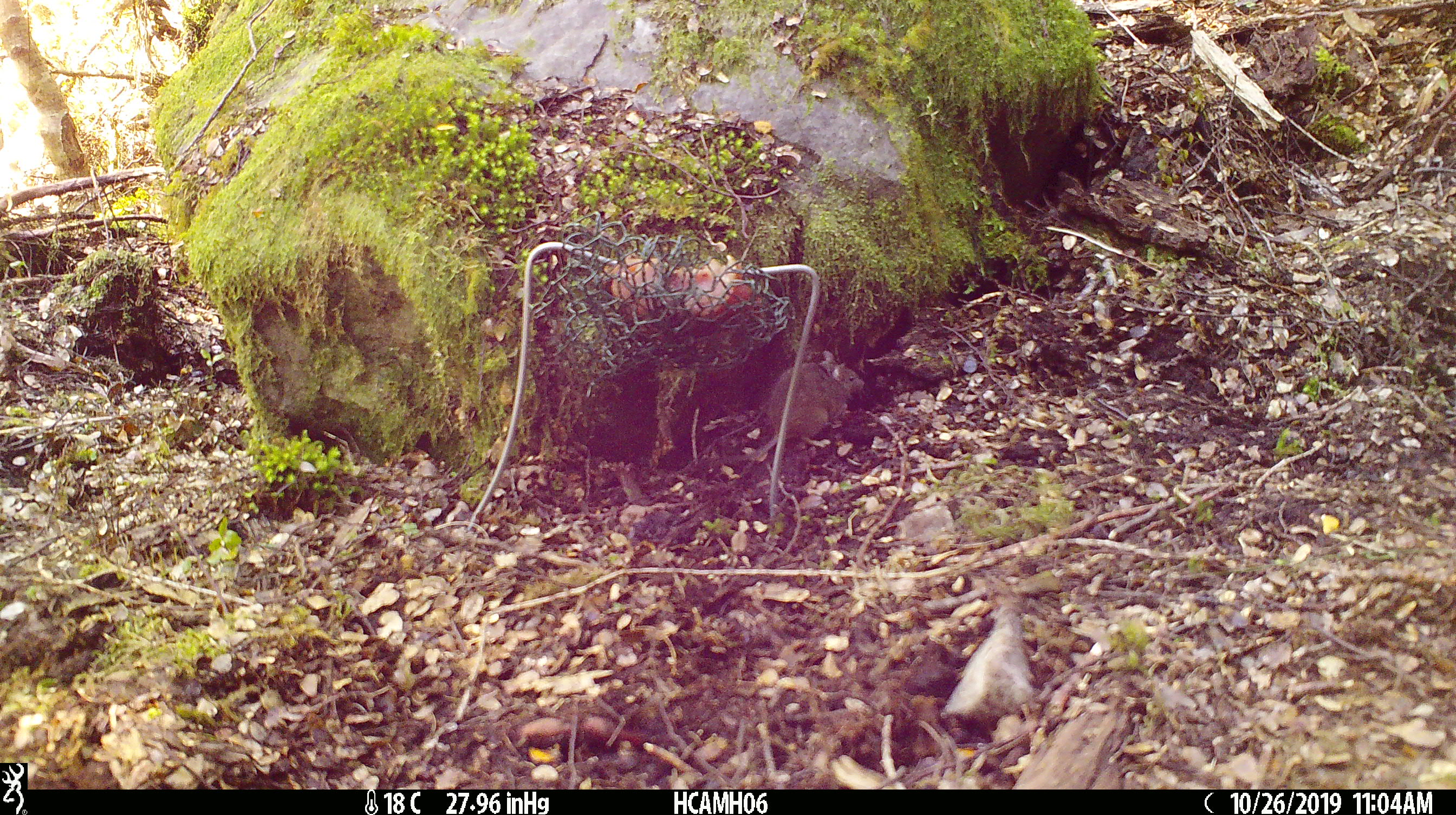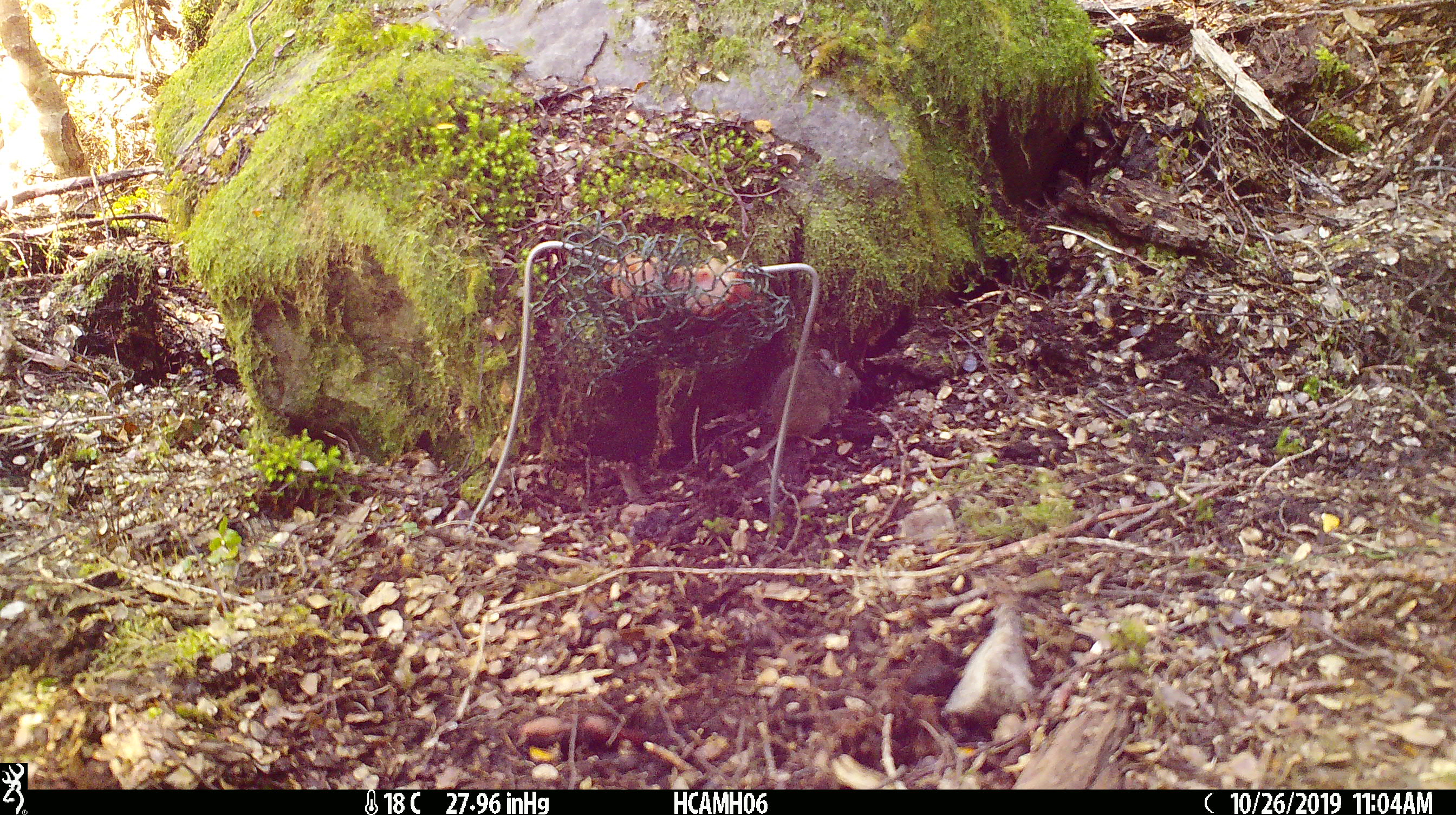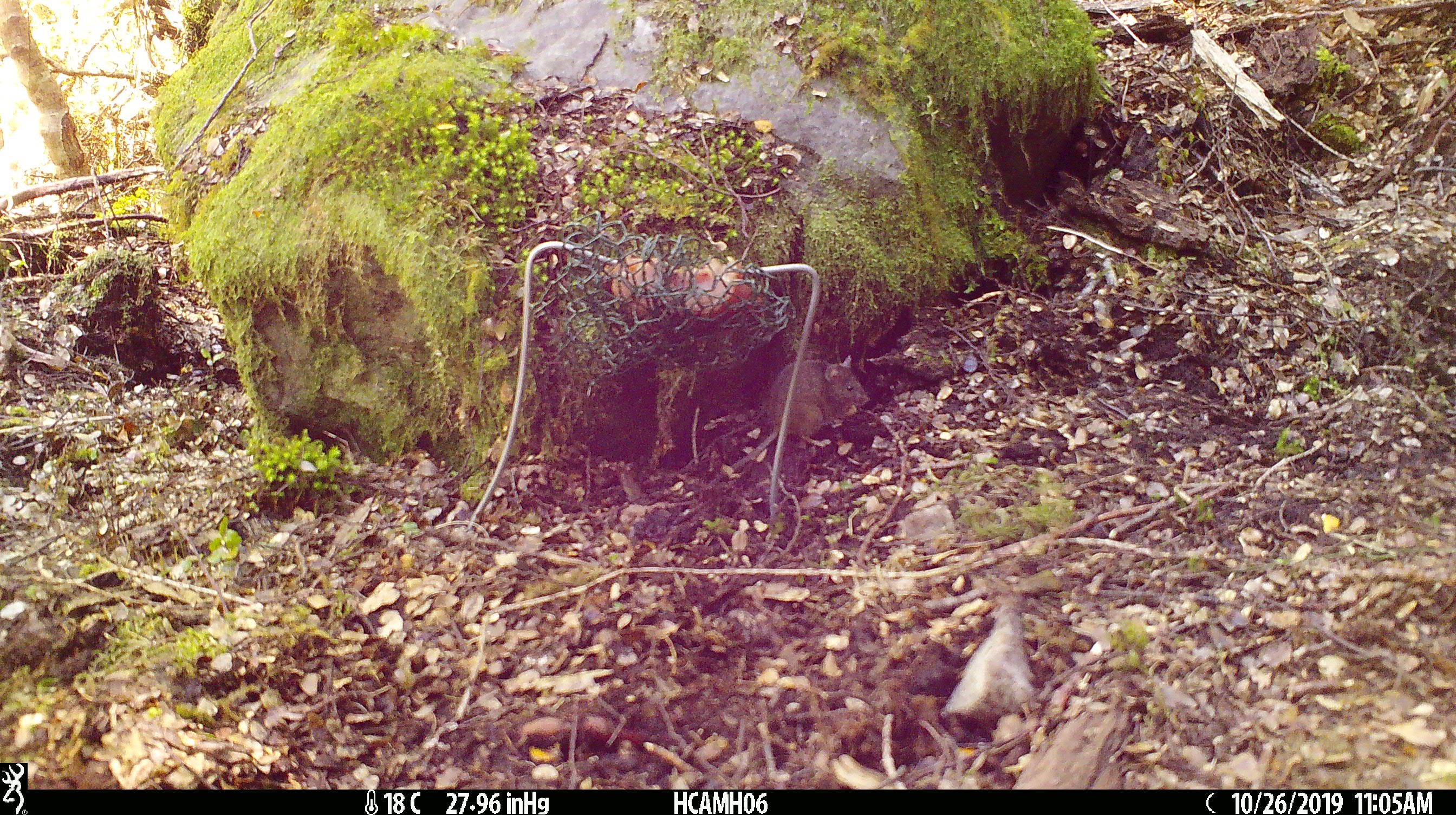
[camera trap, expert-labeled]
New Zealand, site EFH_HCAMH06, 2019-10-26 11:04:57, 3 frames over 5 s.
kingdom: Animalia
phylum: Chordata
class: Mammalia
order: Rodentia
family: Muridae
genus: Mus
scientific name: Mus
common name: mouse